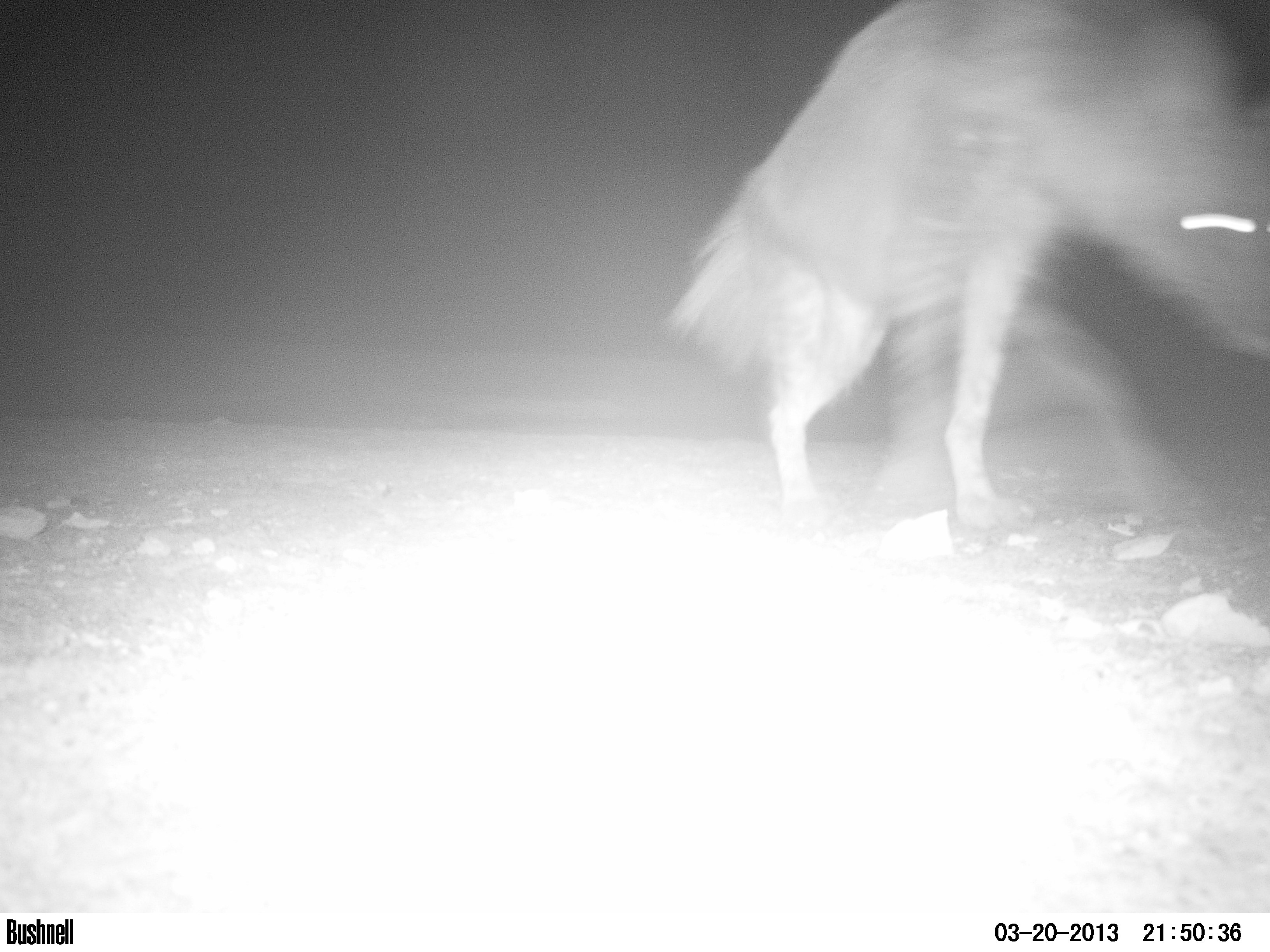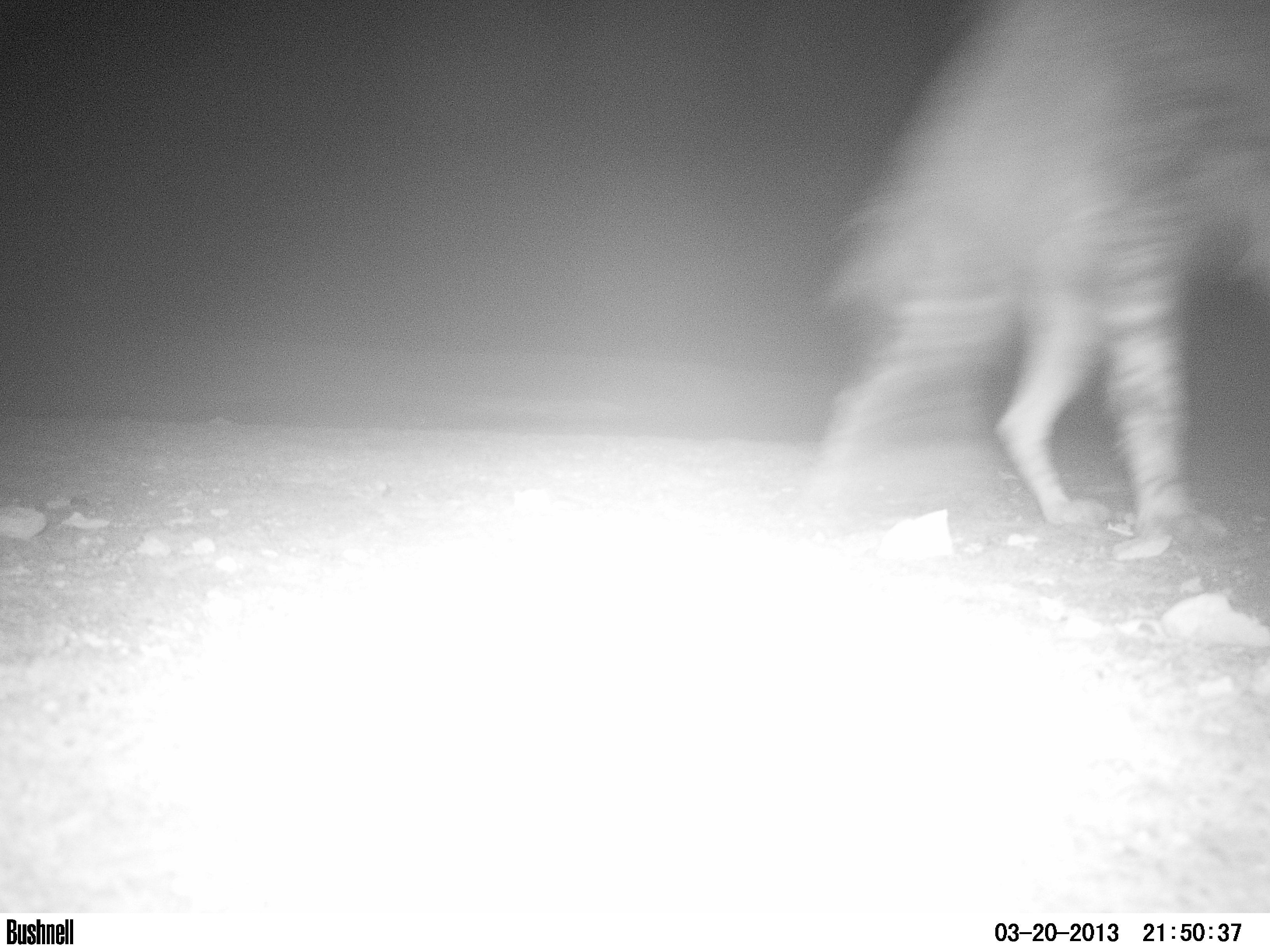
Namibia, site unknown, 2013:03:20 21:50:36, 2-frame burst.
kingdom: Animalia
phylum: Chordata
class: Mammalia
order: Carnivora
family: Hyaenidae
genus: Parahyaena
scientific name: Parahyaena brunnea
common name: brown hyena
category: hyaena brunnea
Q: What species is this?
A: Hyaena brunnea (brown hyena) (Parahyaena brunnea).